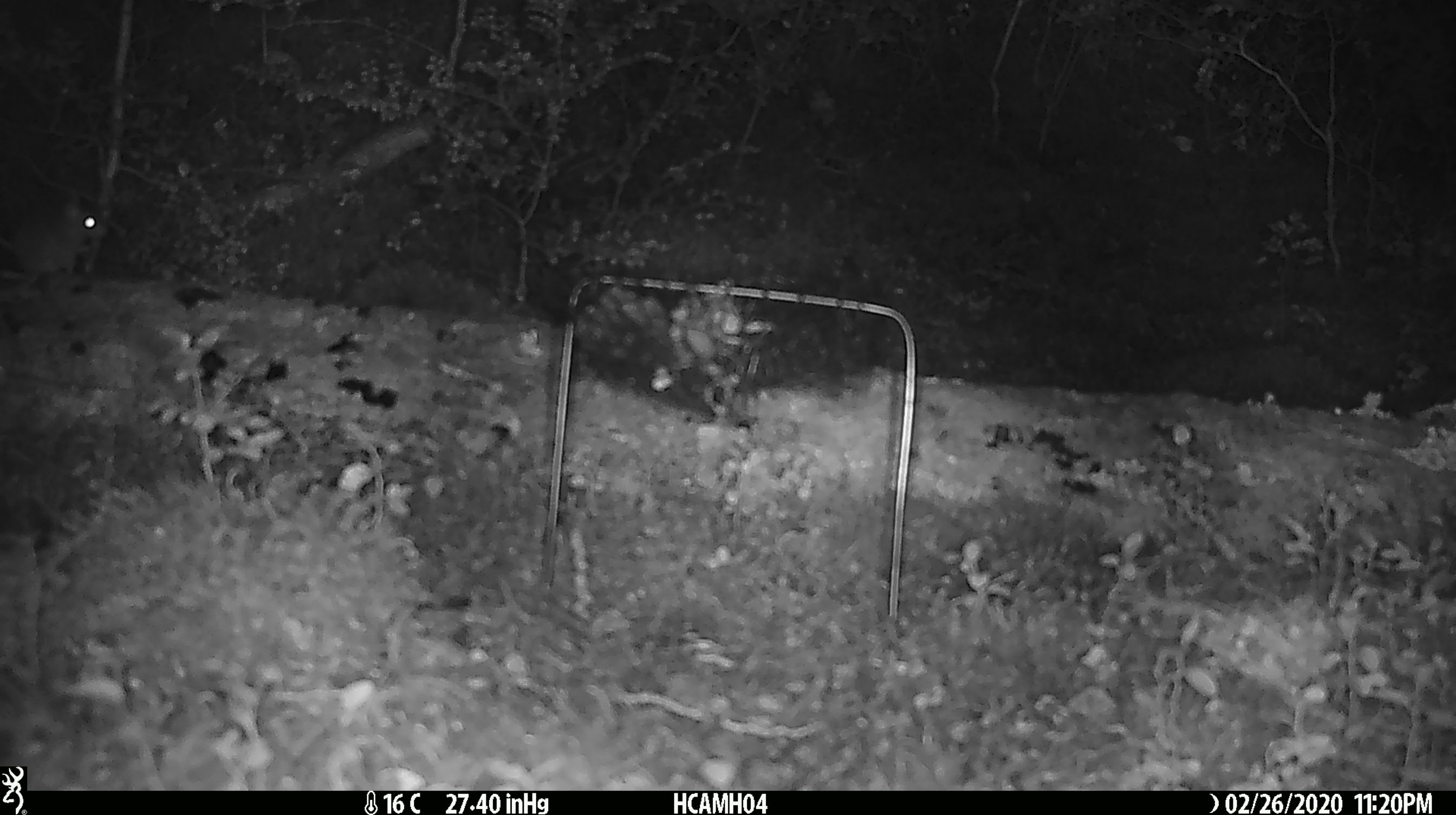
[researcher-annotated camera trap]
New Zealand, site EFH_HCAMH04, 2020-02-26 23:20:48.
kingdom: Animalia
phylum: Chordata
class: Mammalia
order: Rodentia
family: Muridae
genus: Mus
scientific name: Mus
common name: mouse